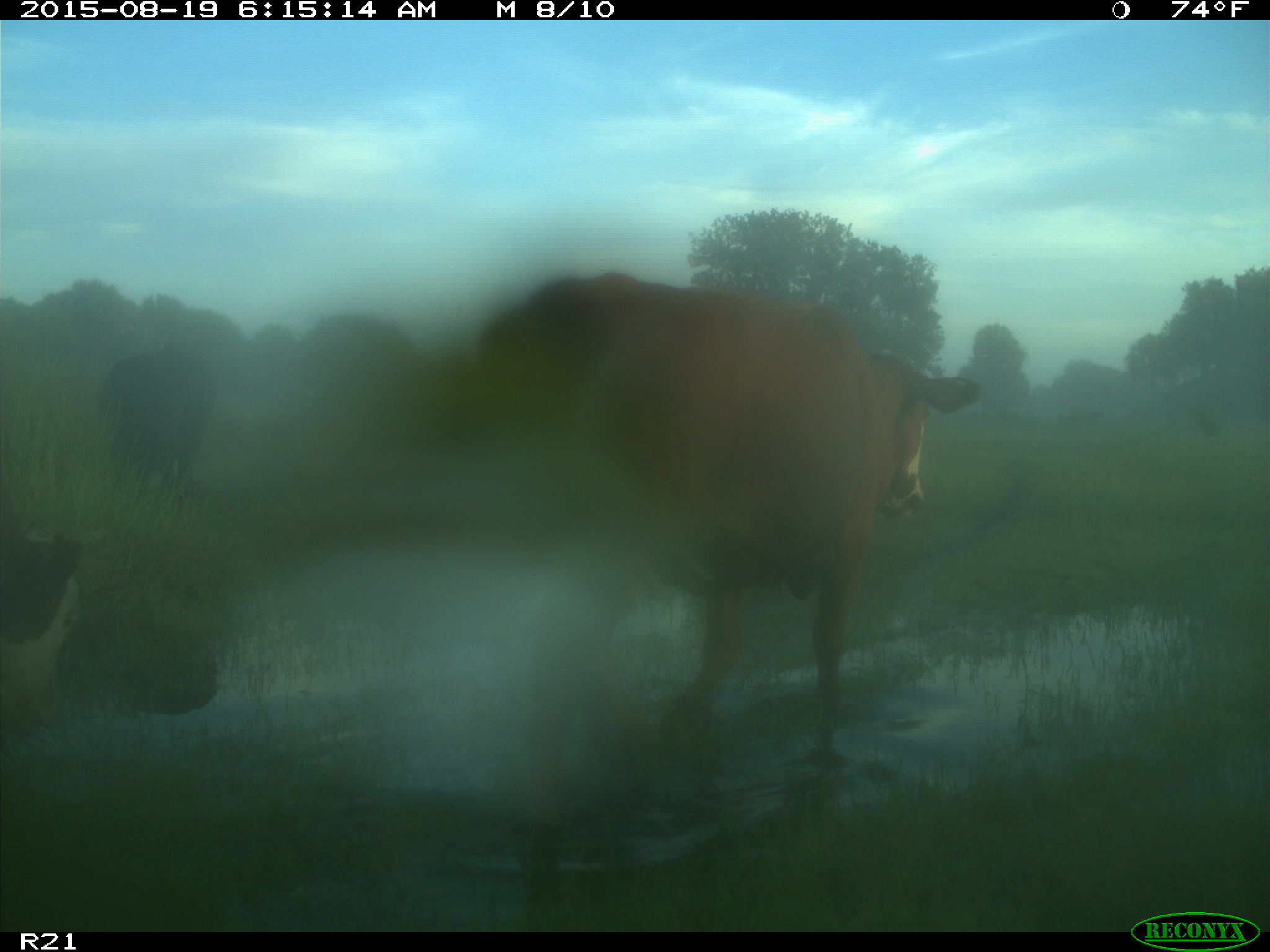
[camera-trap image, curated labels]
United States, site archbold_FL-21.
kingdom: Animalia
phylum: Chordata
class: Mammalia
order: Artiodactyla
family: Bovidae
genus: Bos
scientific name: Bos taurus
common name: domestic cow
Bos taurus (domestic cow).